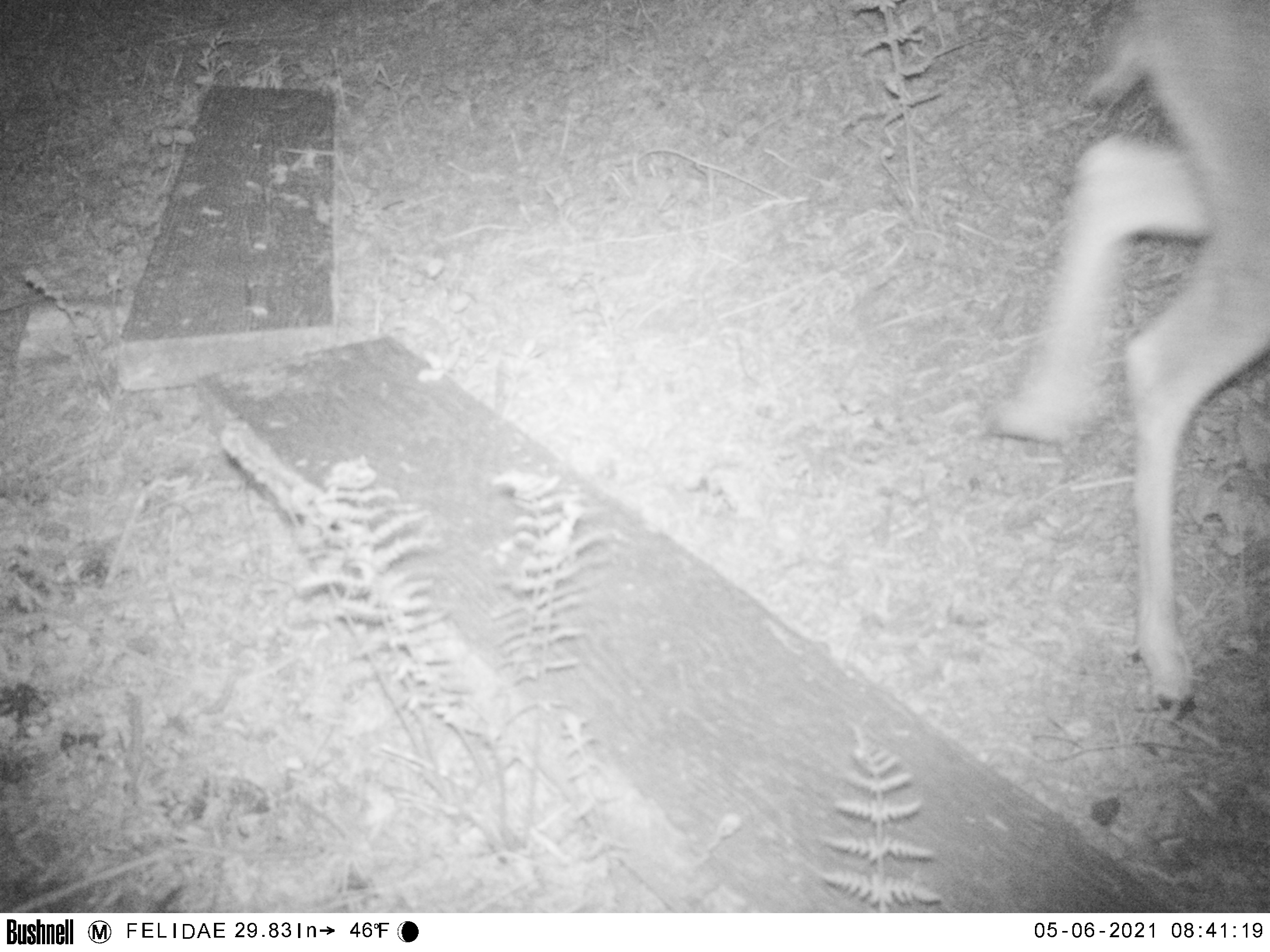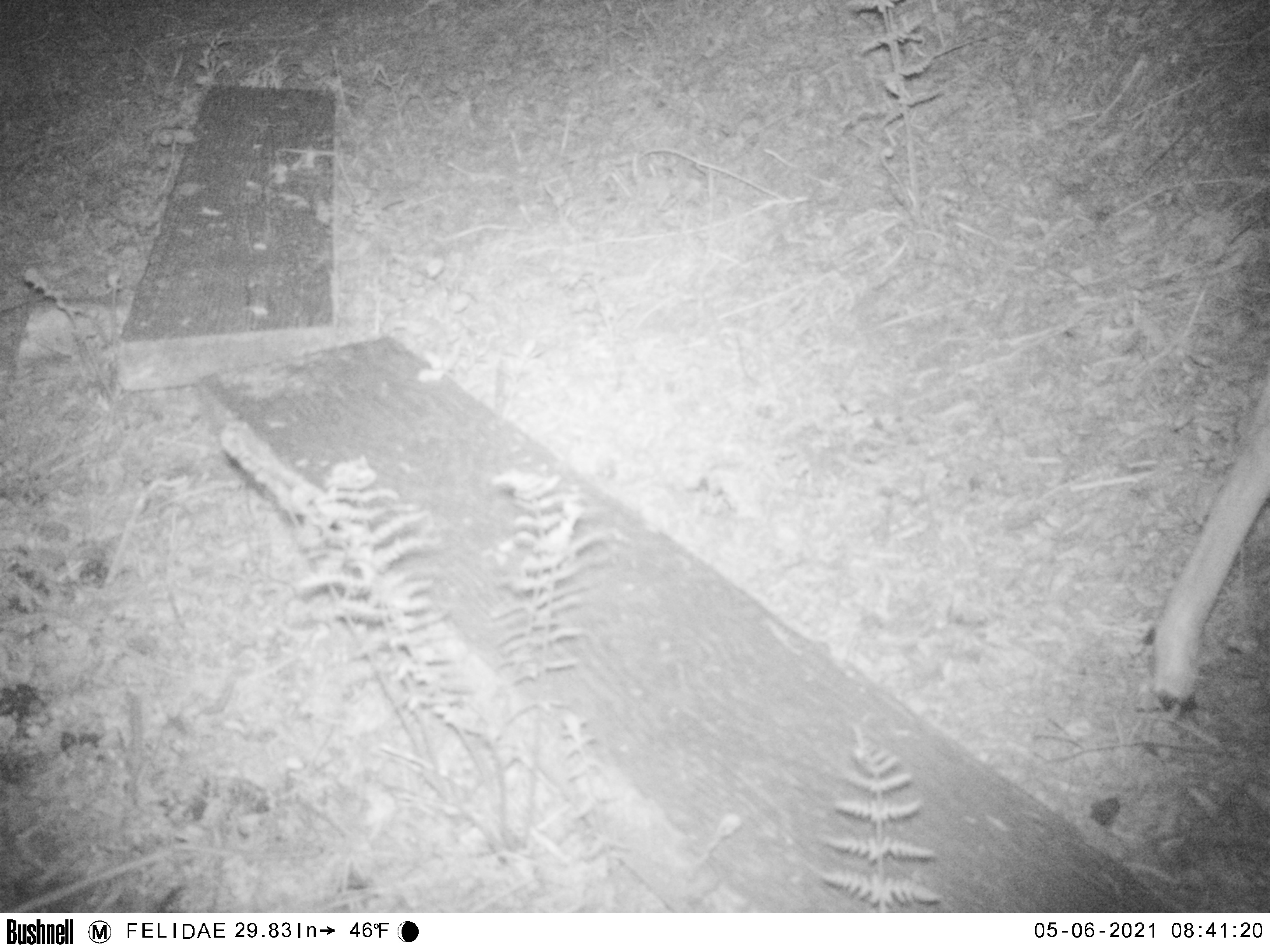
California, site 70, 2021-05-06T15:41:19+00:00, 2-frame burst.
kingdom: Animalia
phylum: Chordata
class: Mammalia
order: Artiodactyla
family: Cervidae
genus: Odocoileus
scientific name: Odocoileus hemionus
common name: mule deer